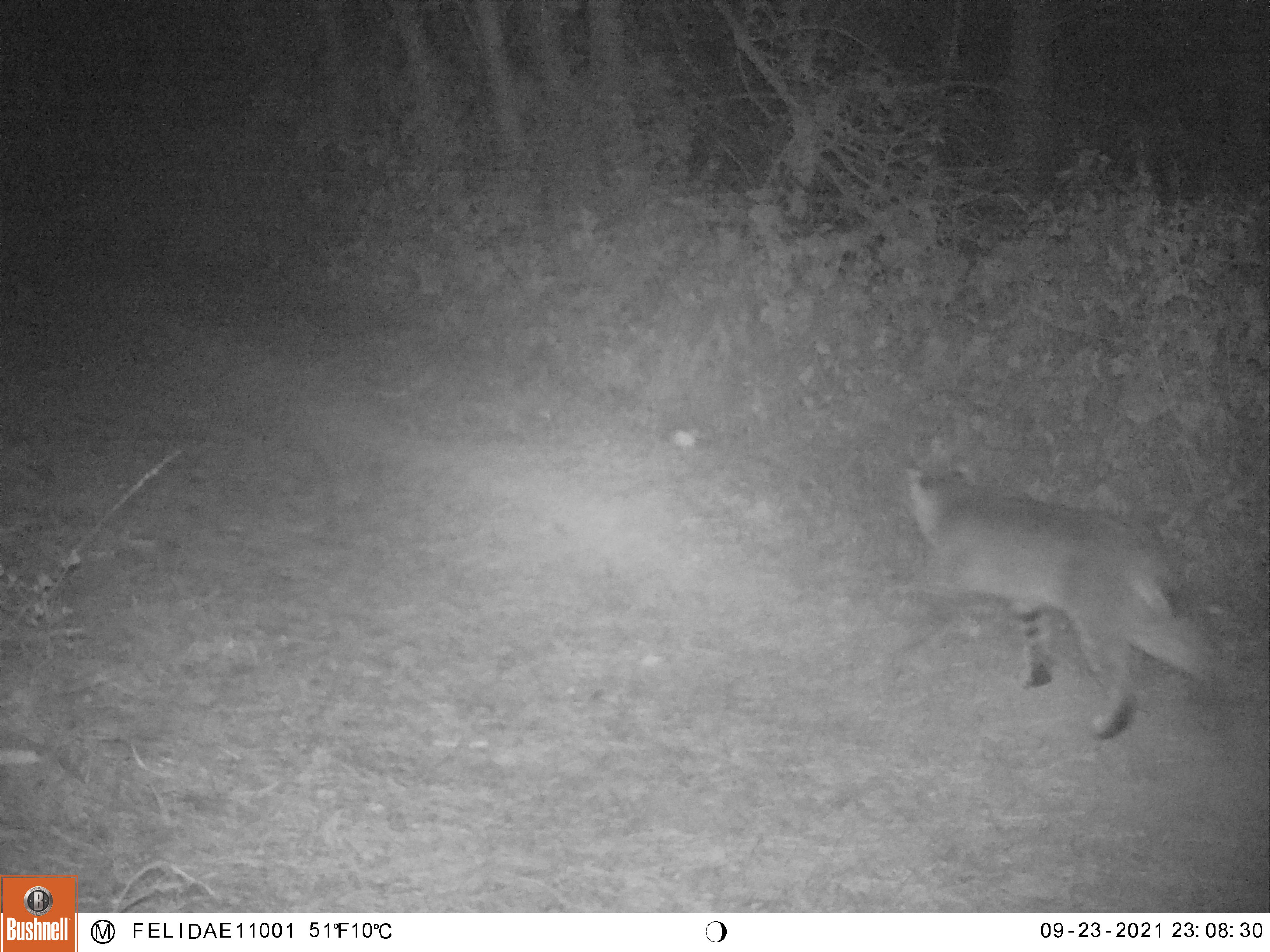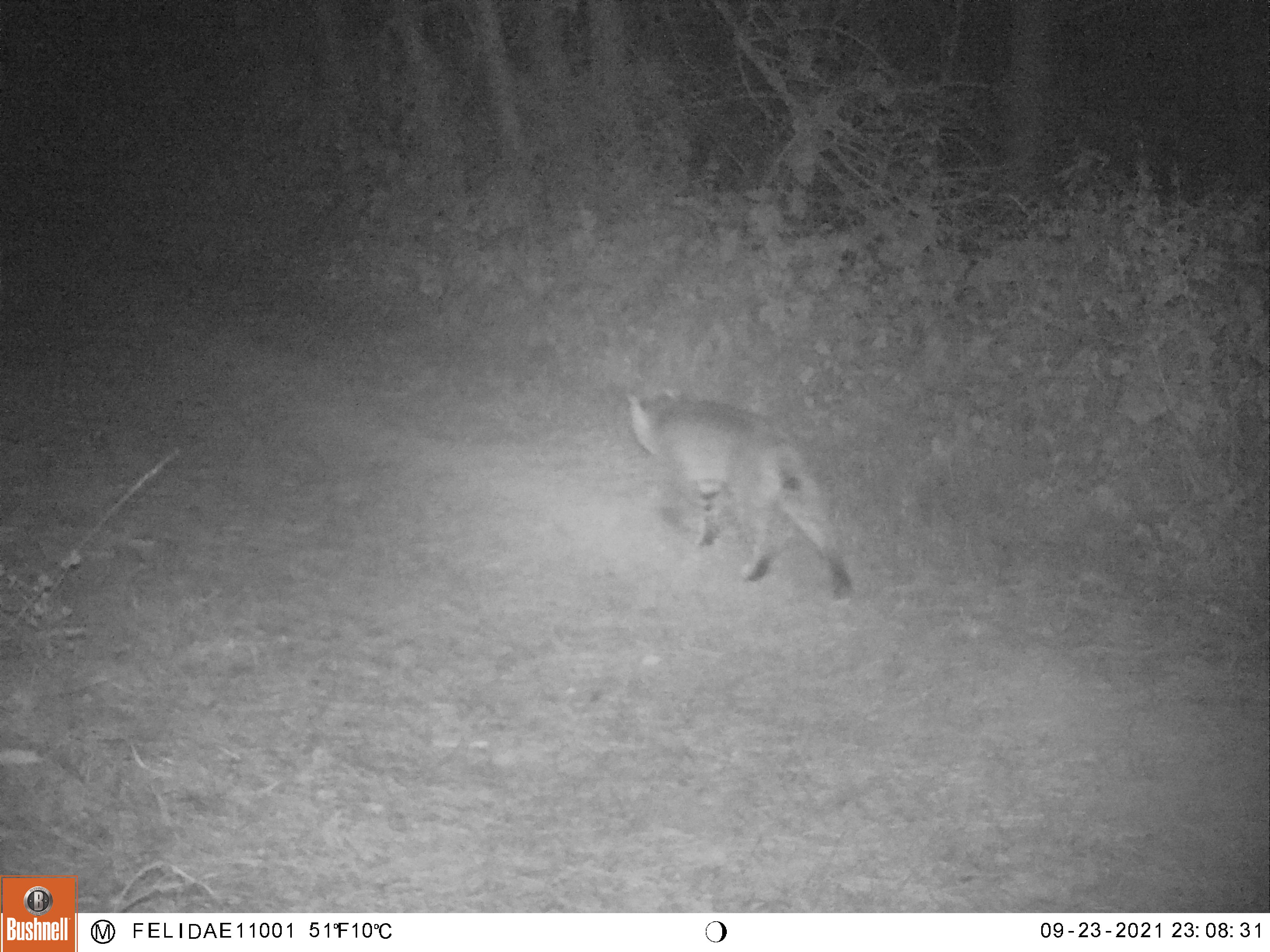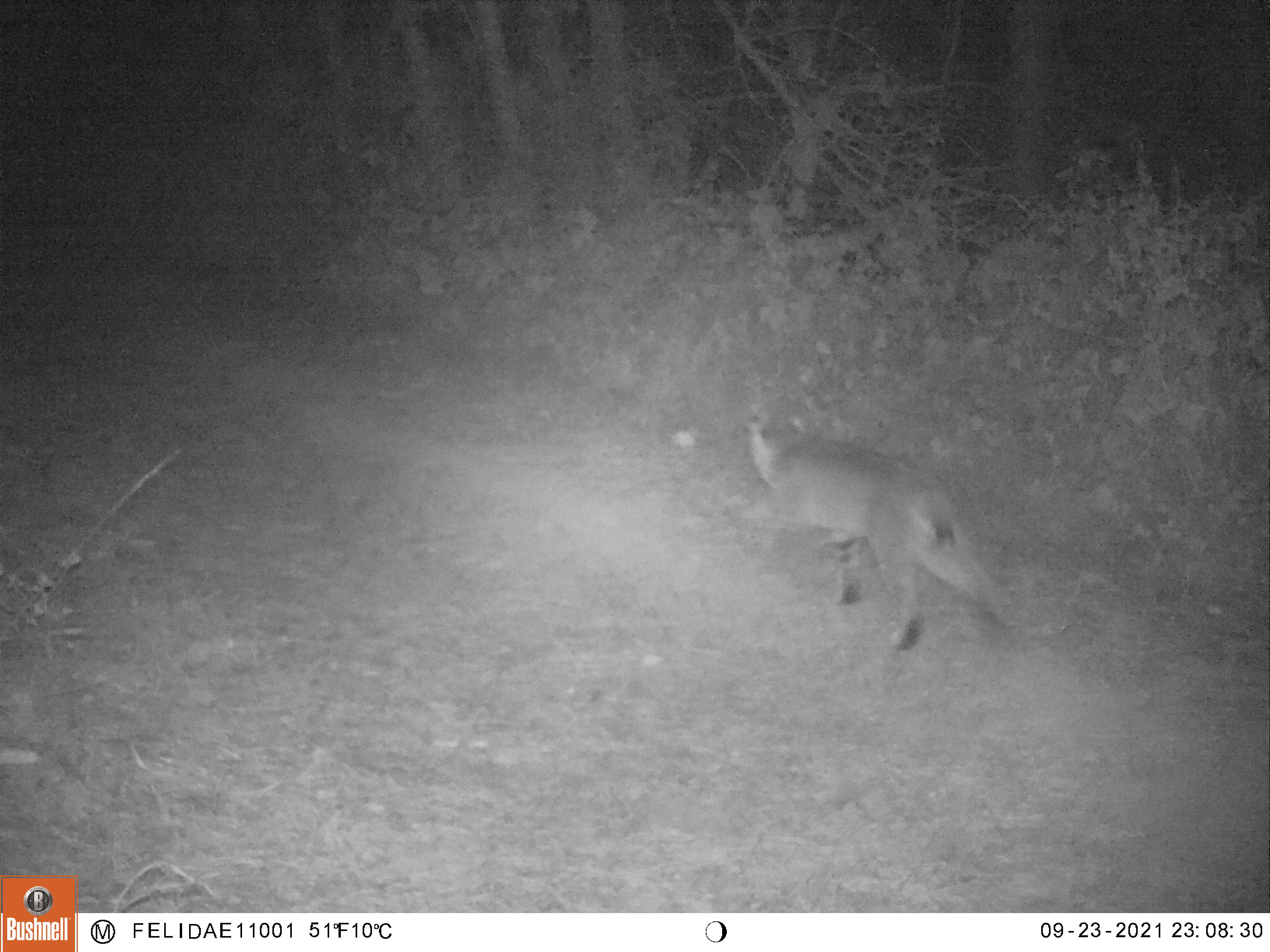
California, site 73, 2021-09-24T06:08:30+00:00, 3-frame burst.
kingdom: Animalia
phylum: Chordata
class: Mammalia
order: Carnivora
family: Felidae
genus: Lynx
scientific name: Lynx rufus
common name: bobcat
Bobcat (Lynx rufus).